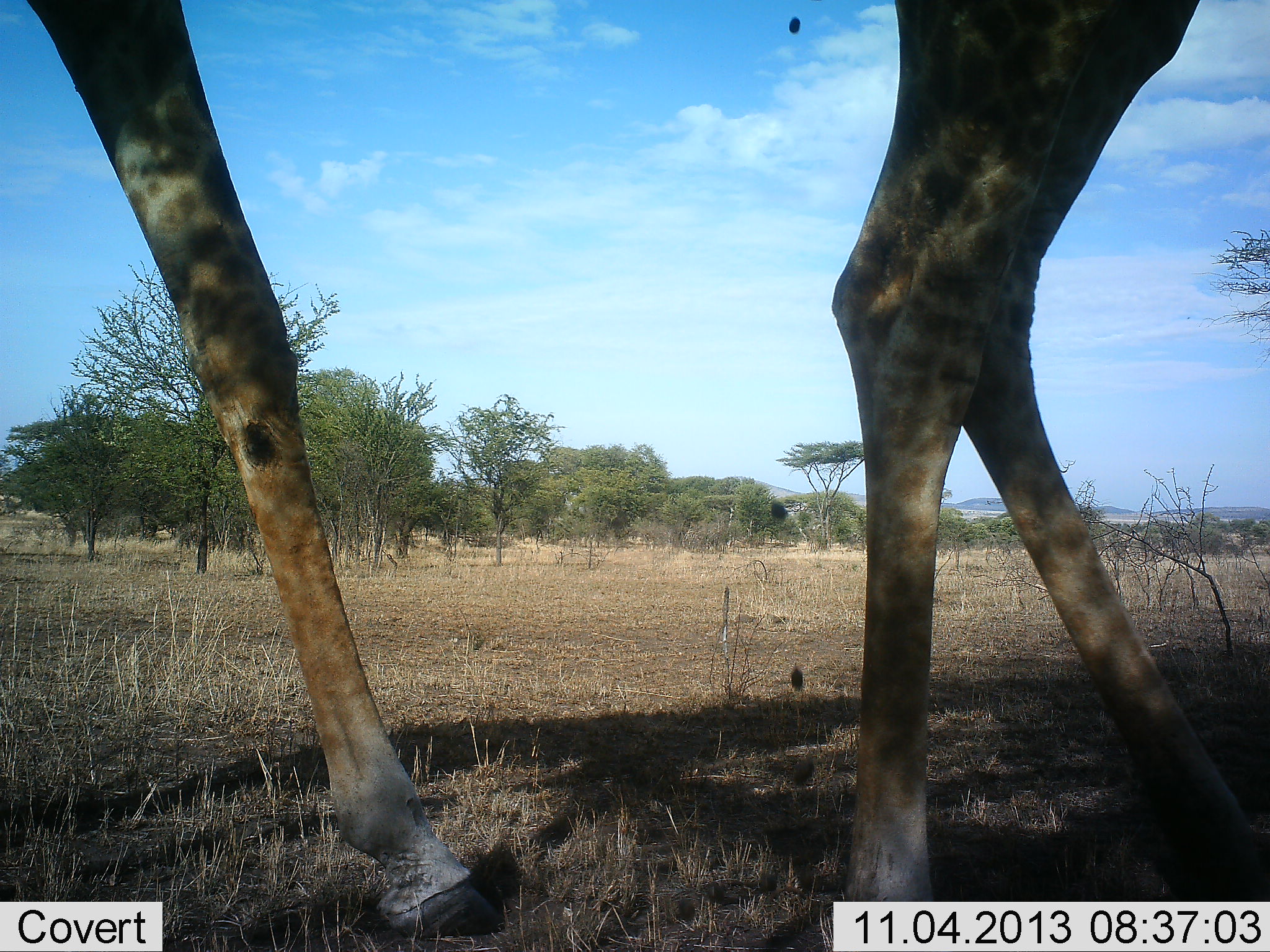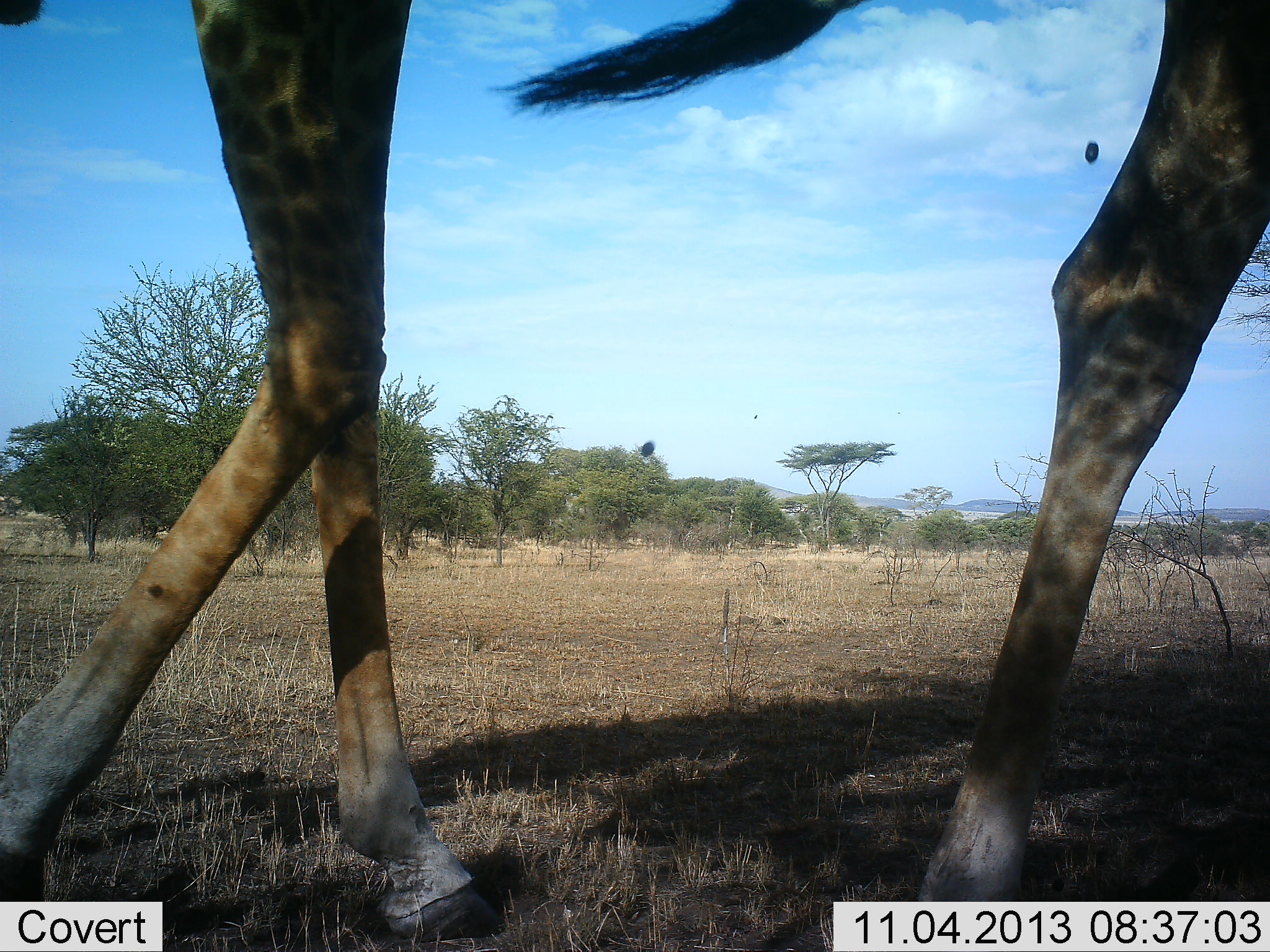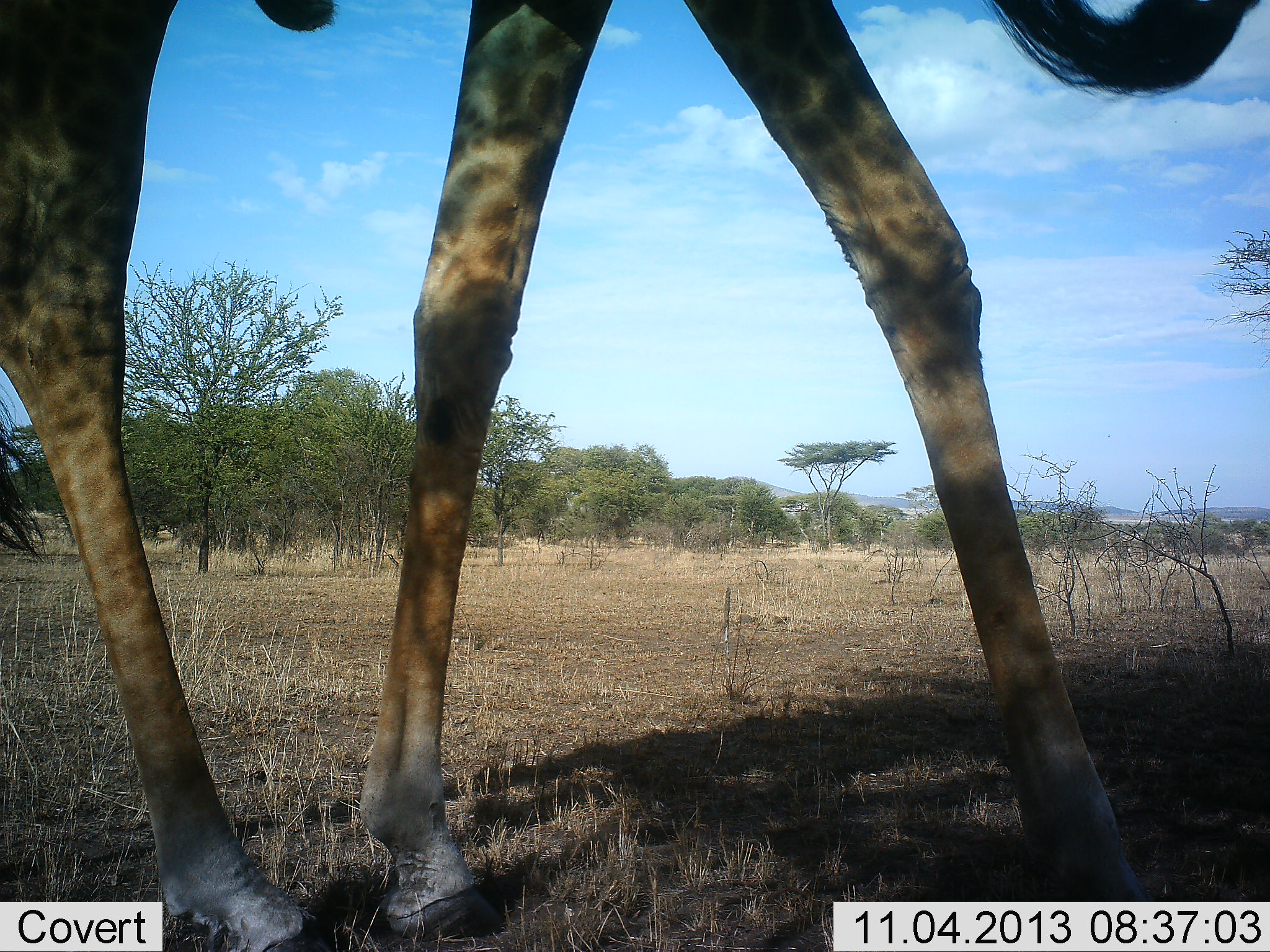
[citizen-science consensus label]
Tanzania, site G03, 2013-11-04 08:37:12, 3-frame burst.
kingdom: Animalia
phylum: Chordata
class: Mammalia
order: Artiodactyla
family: Giraffidae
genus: Giraffa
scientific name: Giraffa camelopardalis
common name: giraffe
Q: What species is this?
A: Giraffe (Giraffa camelopardalis).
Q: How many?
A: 1.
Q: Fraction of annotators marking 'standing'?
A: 13%.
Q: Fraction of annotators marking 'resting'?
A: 0%.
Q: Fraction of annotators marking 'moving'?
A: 90%.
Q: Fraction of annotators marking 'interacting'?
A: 0%.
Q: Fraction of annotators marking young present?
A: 0%.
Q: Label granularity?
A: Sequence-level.